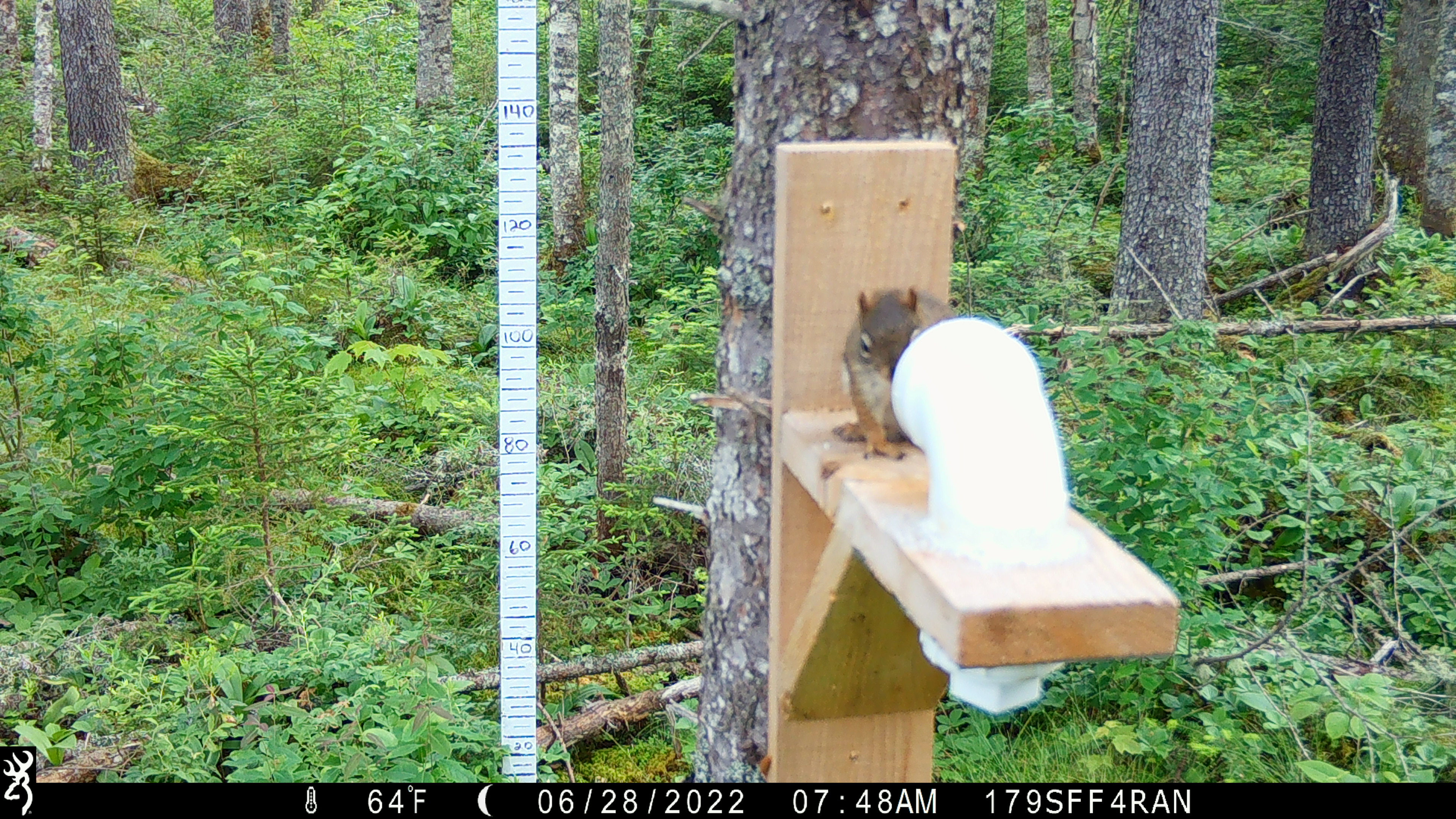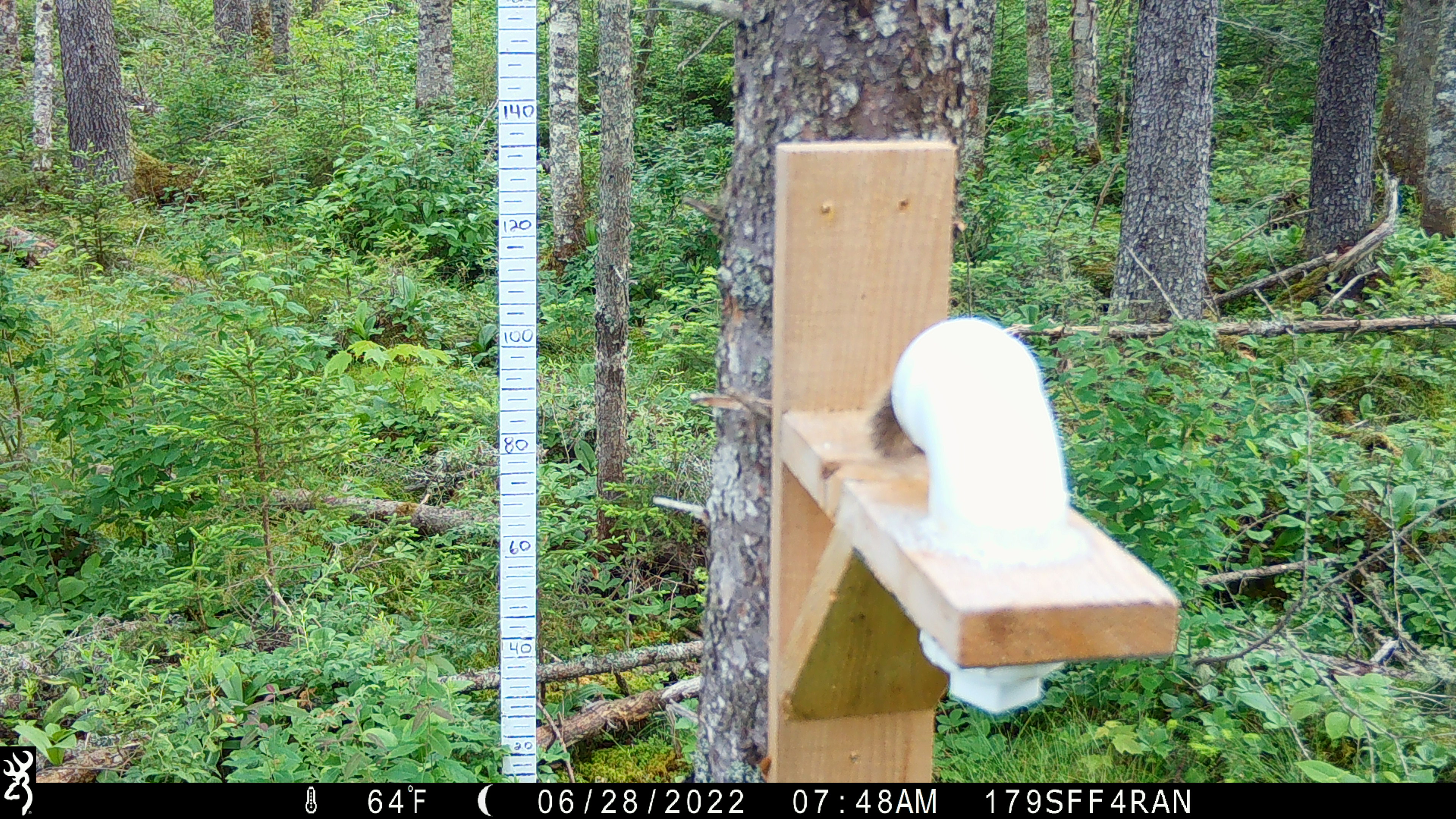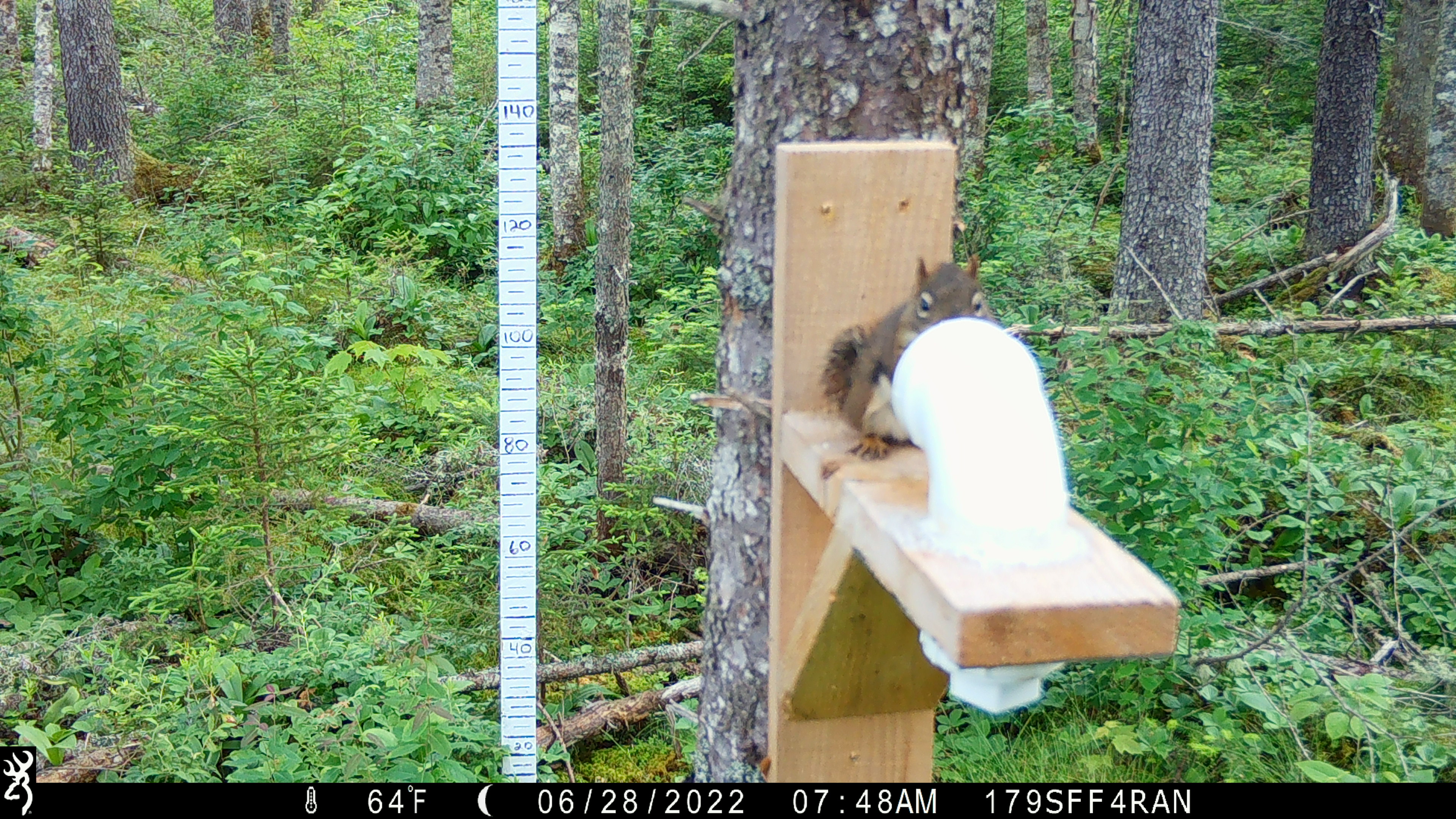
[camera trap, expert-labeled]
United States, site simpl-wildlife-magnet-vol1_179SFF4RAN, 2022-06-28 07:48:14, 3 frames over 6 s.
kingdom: Animalia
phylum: Chordata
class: Mammalia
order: Rodentia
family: Sciuridae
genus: Tamiasciurus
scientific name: Tamiasciurus hudsonicus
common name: red squirrel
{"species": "red squirrel (Tamiasciurus hudsonicus)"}